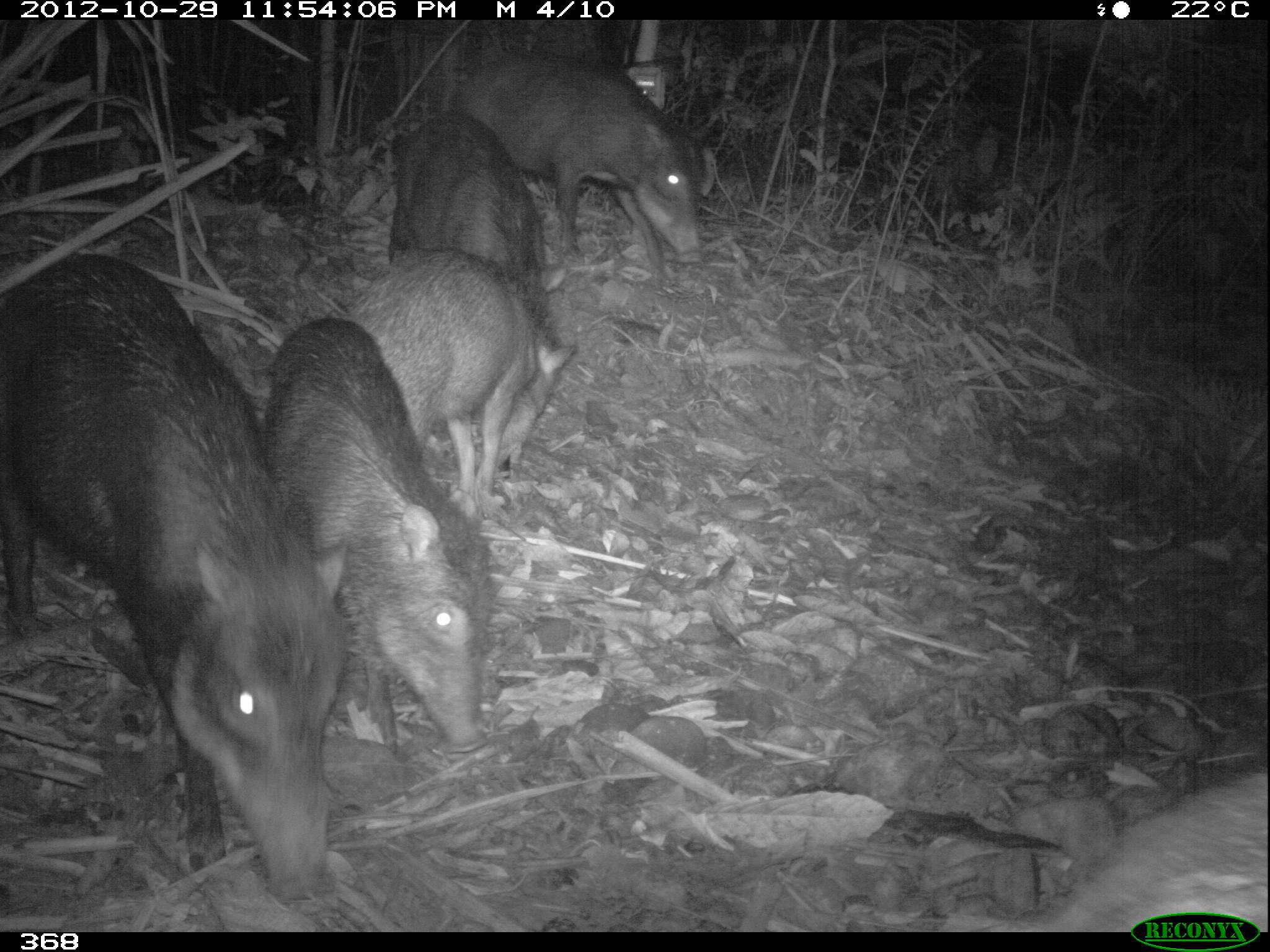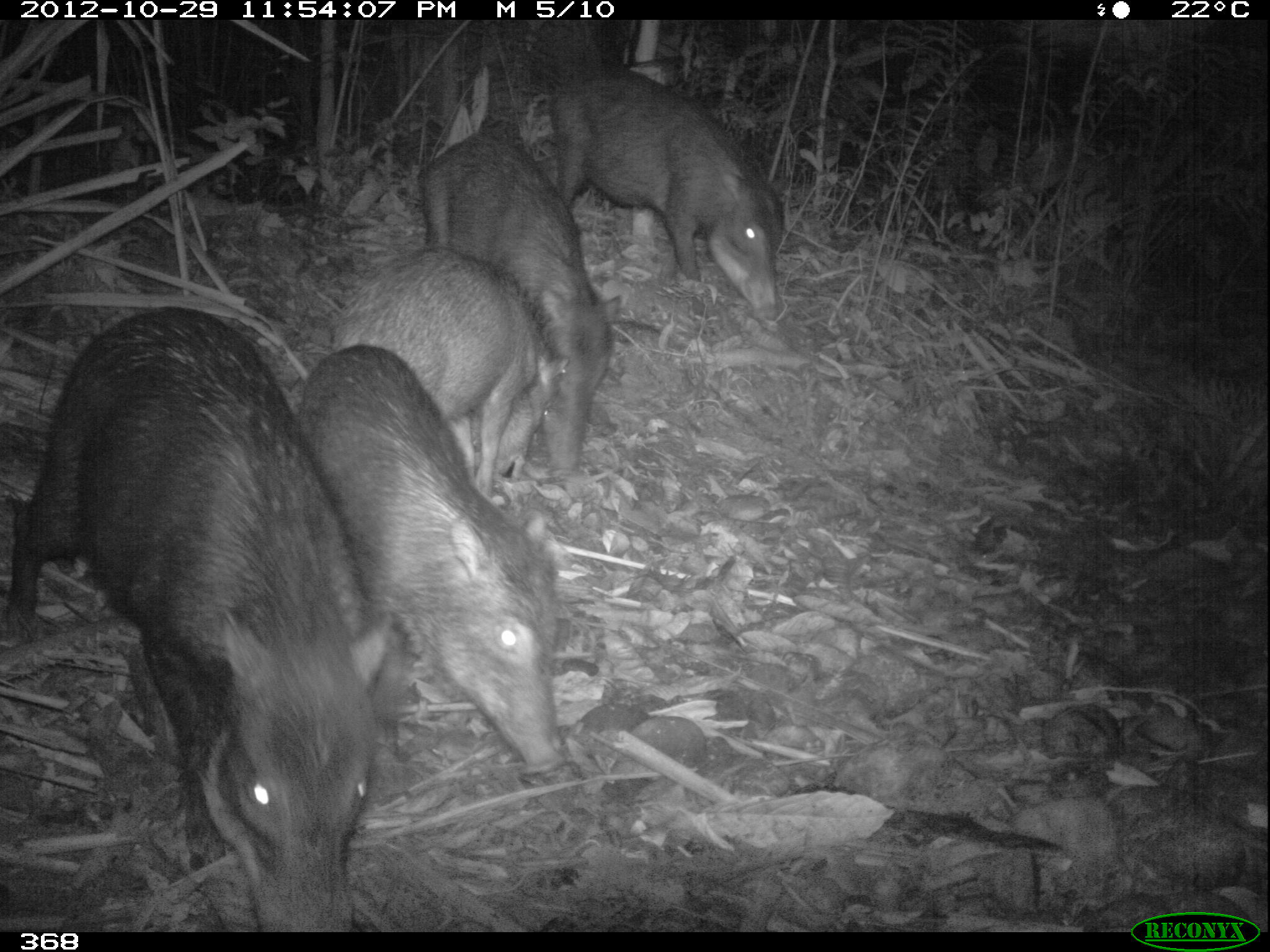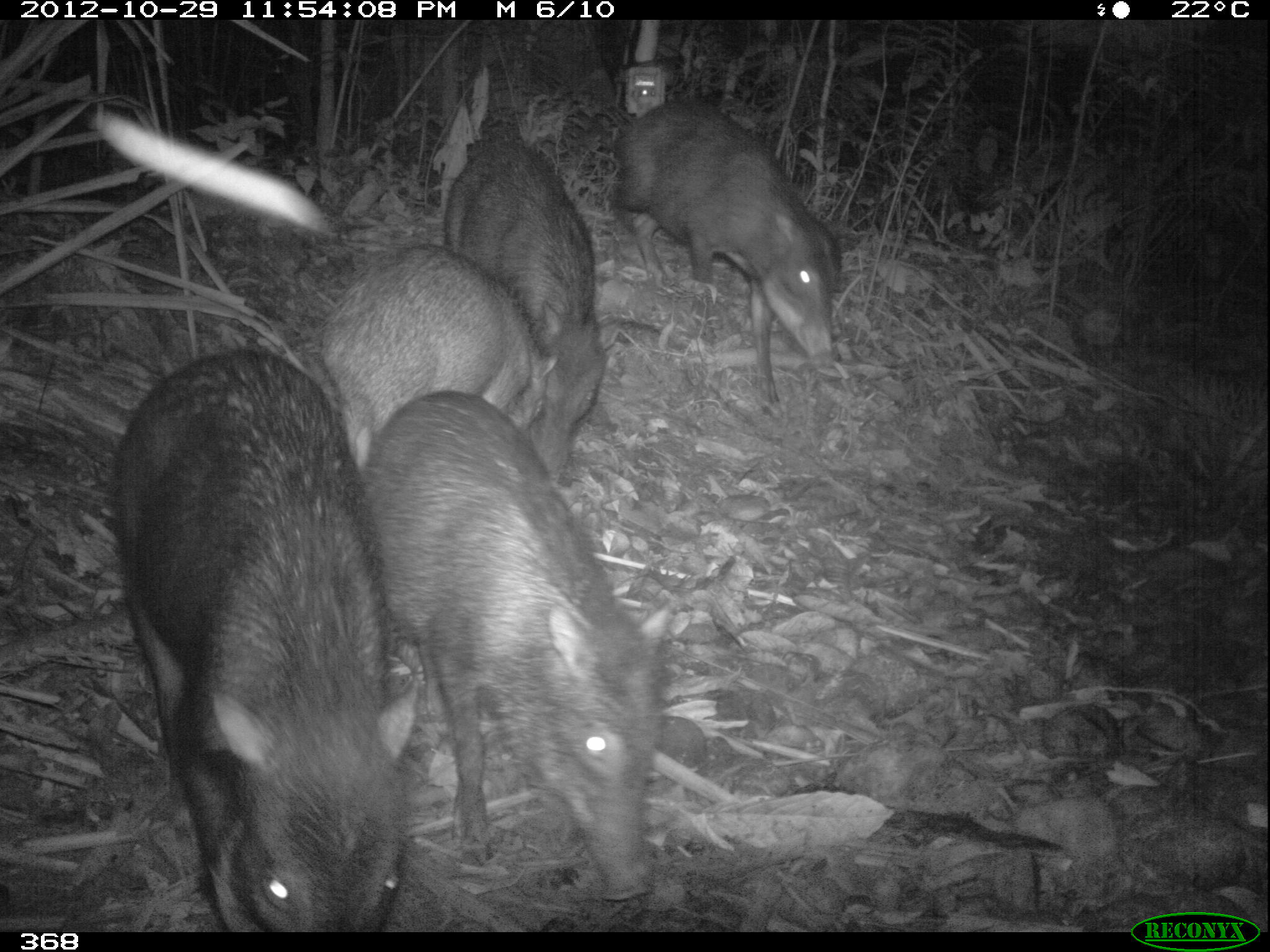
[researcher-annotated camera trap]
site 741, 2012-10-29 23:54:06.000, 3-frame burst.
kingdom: Animalia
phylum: Chordata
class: Mammalia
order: Artiodactyla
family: Tayassuidae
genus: Tayassu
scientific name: Tayassu pecari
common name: white-lipped peccary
Tayassu pecari (white-lipped peccary).